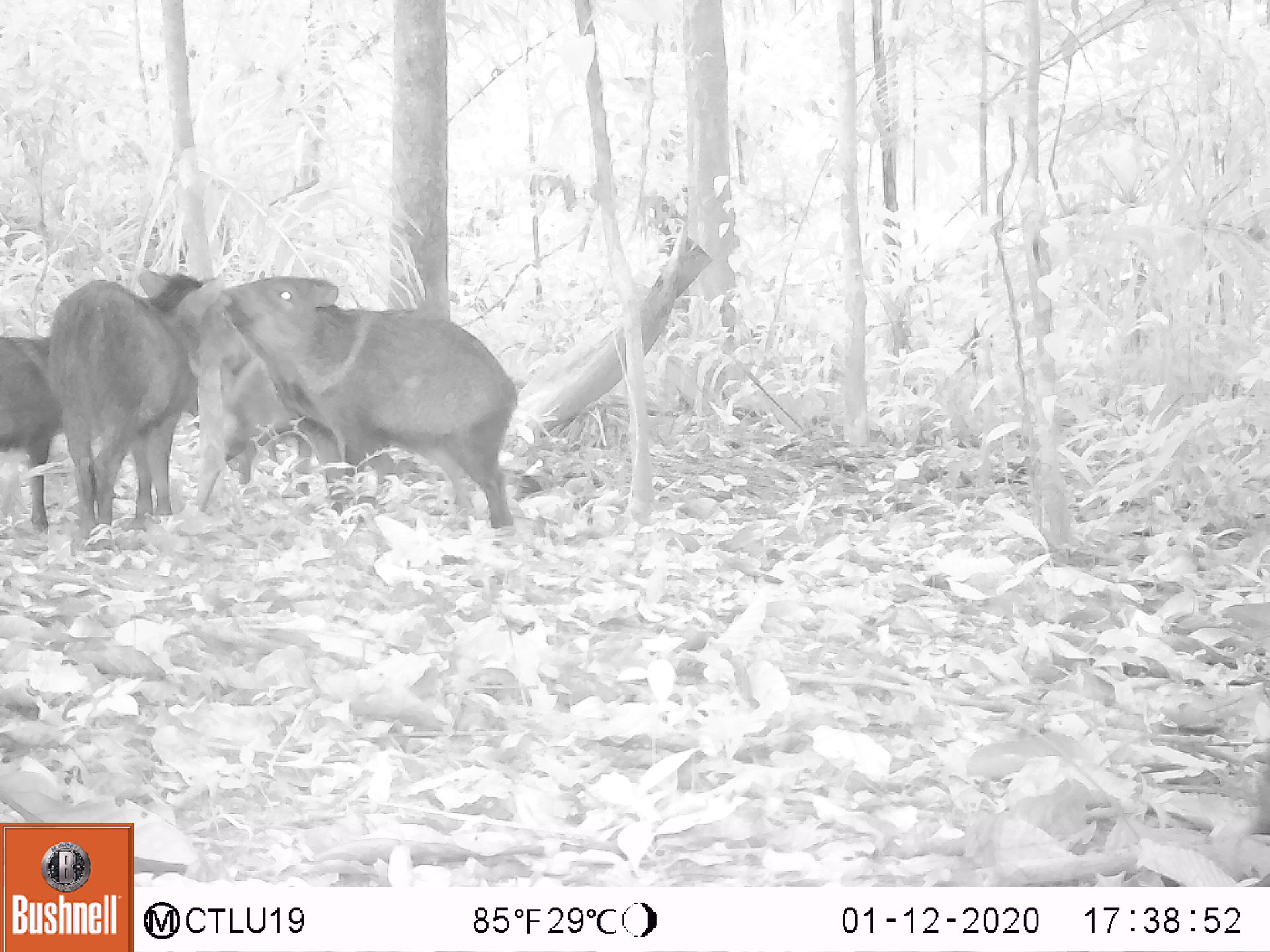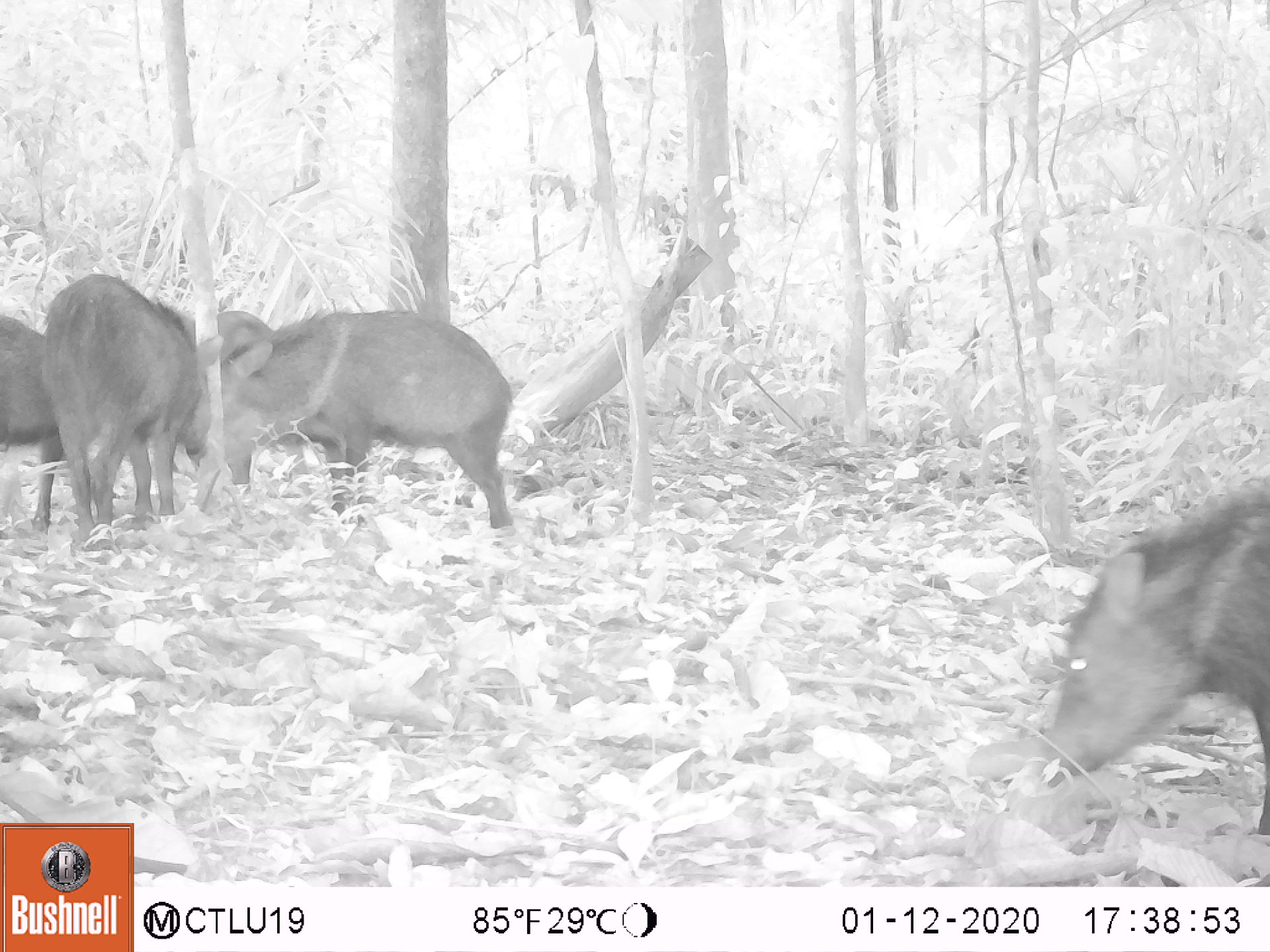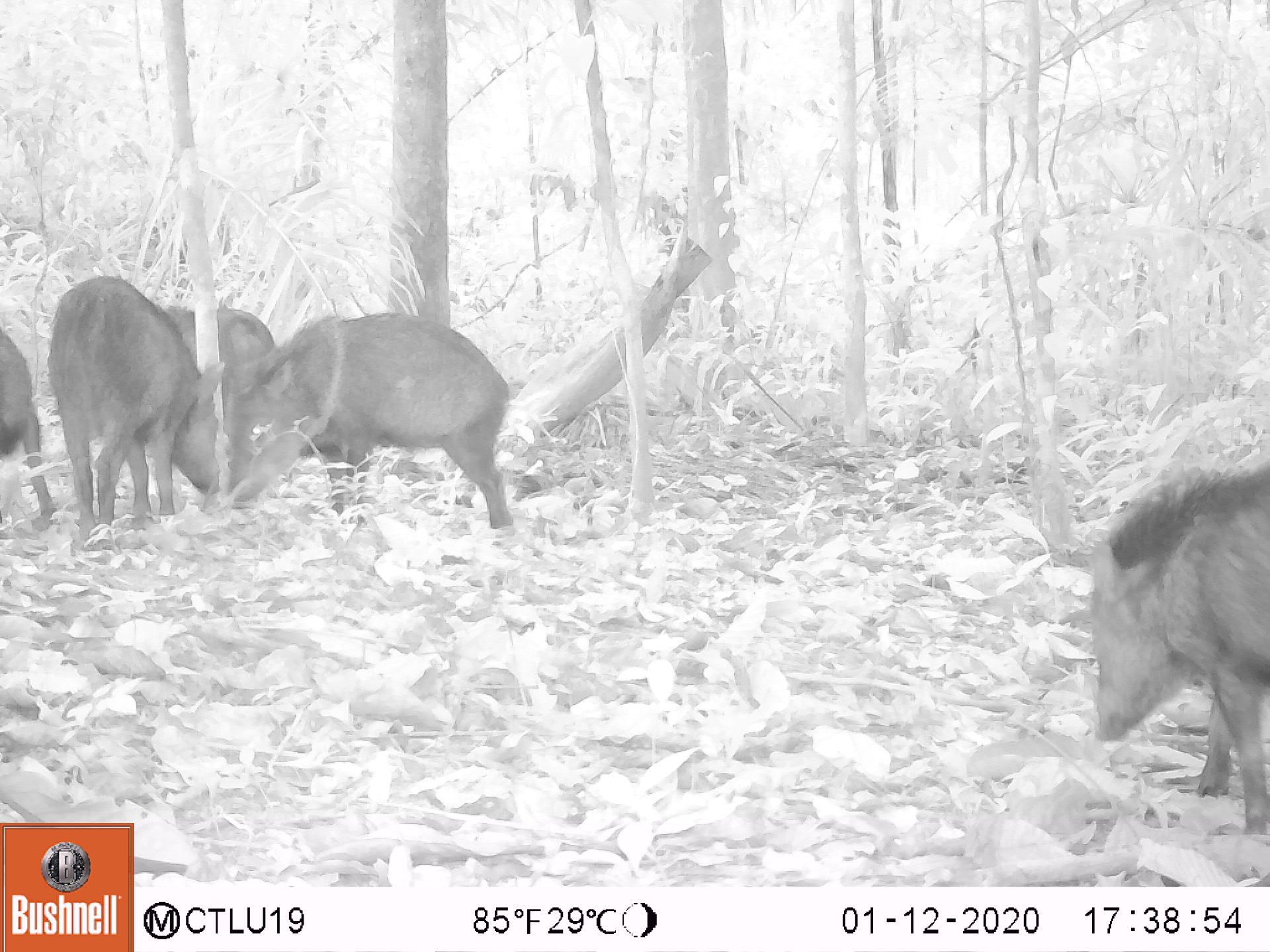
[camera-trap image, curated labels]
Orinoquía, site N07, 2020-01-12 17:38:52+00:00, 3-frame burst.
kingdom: Animalia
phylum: Chordata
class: Mammalia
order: Artiodactyla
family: Tayassuidae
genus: Pecari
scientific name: Pecari tajacu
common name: collared peccary